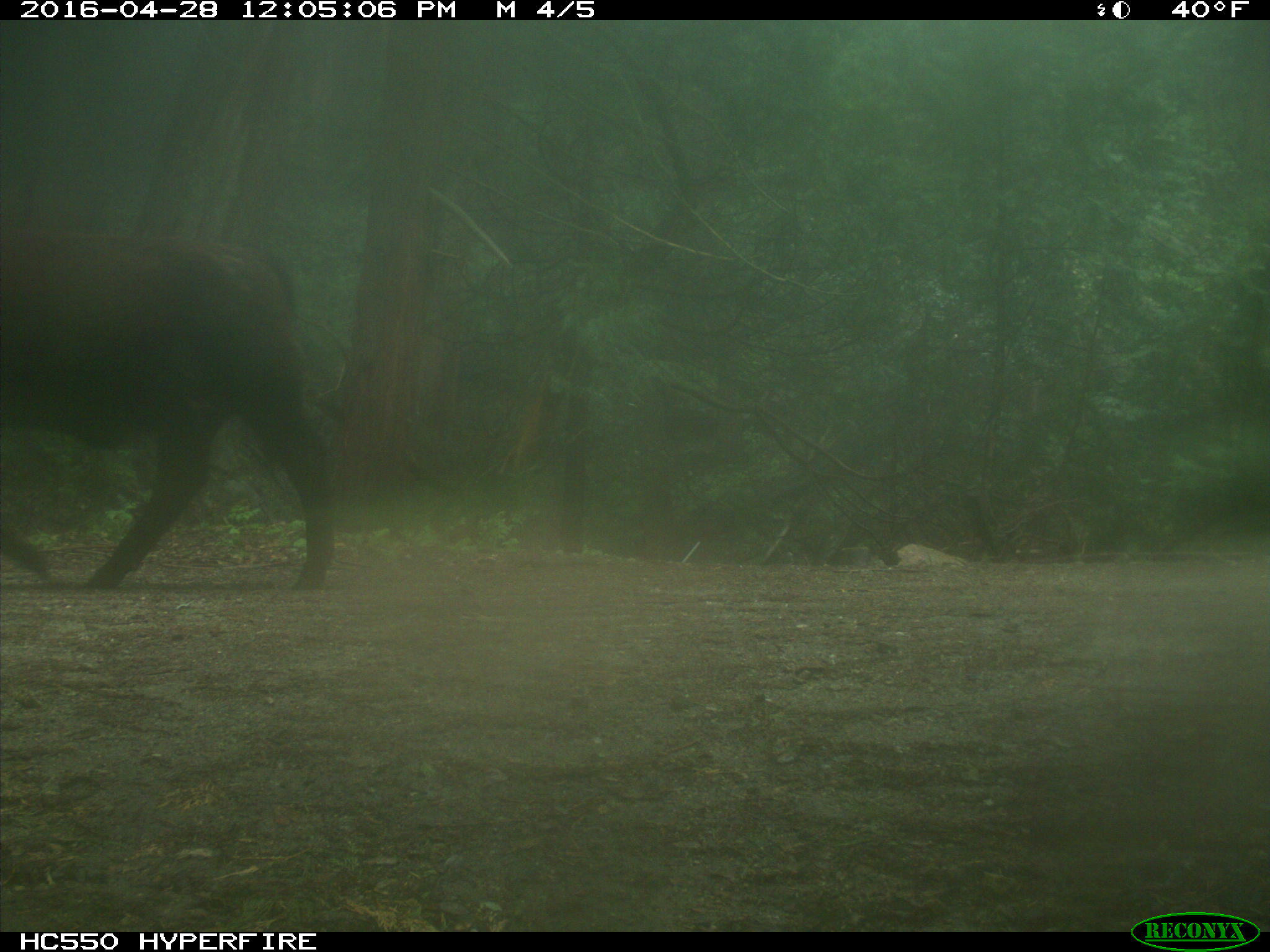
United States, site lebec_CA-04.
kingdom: Animalia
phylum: Chordata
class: Mammalia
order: Artiodactyla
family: Bovidae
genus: Bos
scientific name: Bos taurus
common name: domestic cow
Bos taurus (domestic cow).